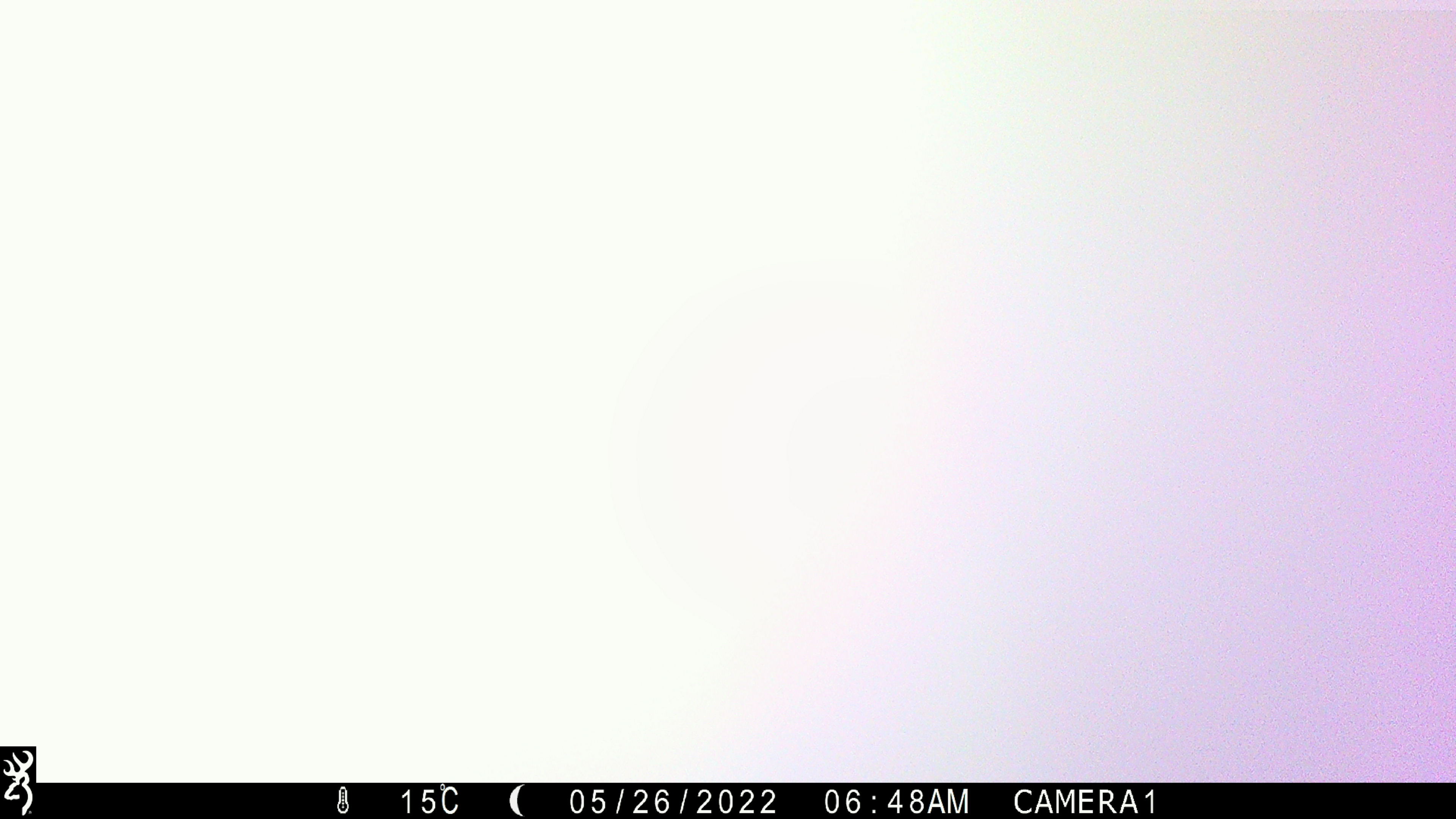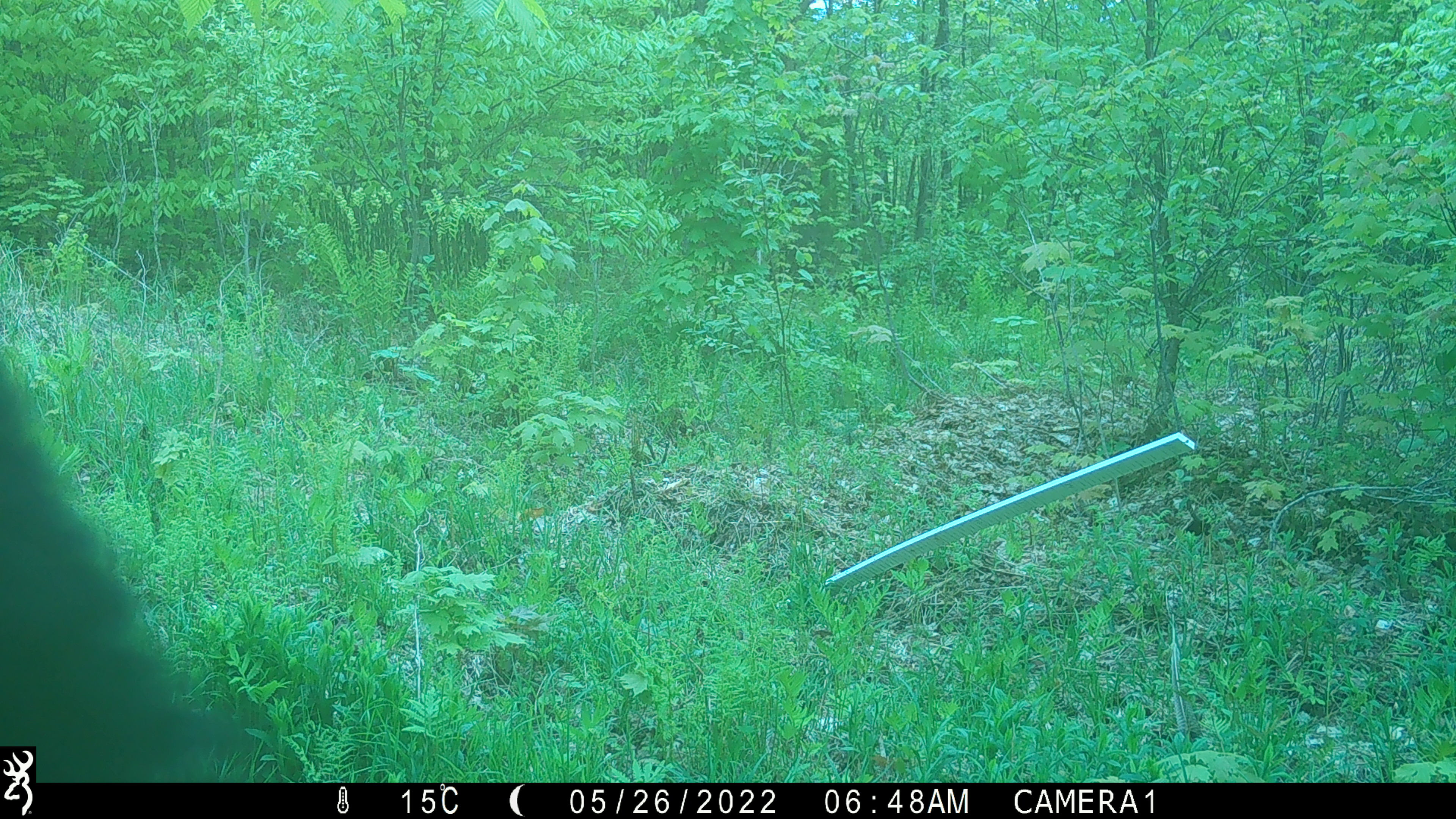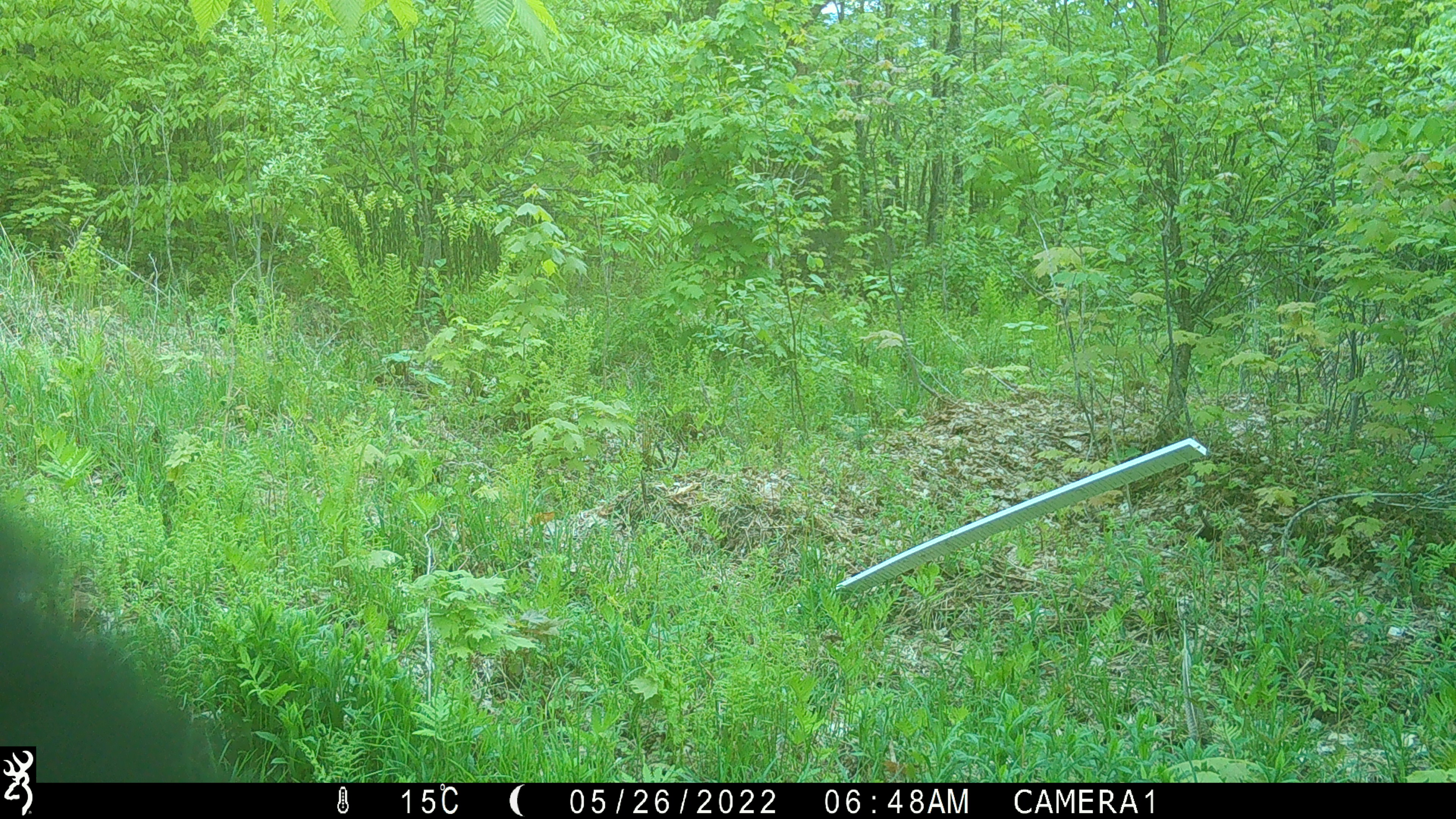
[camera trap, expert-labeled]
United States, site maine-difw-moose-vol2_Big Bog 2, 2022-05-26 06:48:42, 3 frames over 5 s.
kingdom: Animalia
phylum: Chordata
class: Mammalia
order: Carnivora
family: Ursidae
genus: Ursus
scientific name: Ursus americanus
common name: black bear